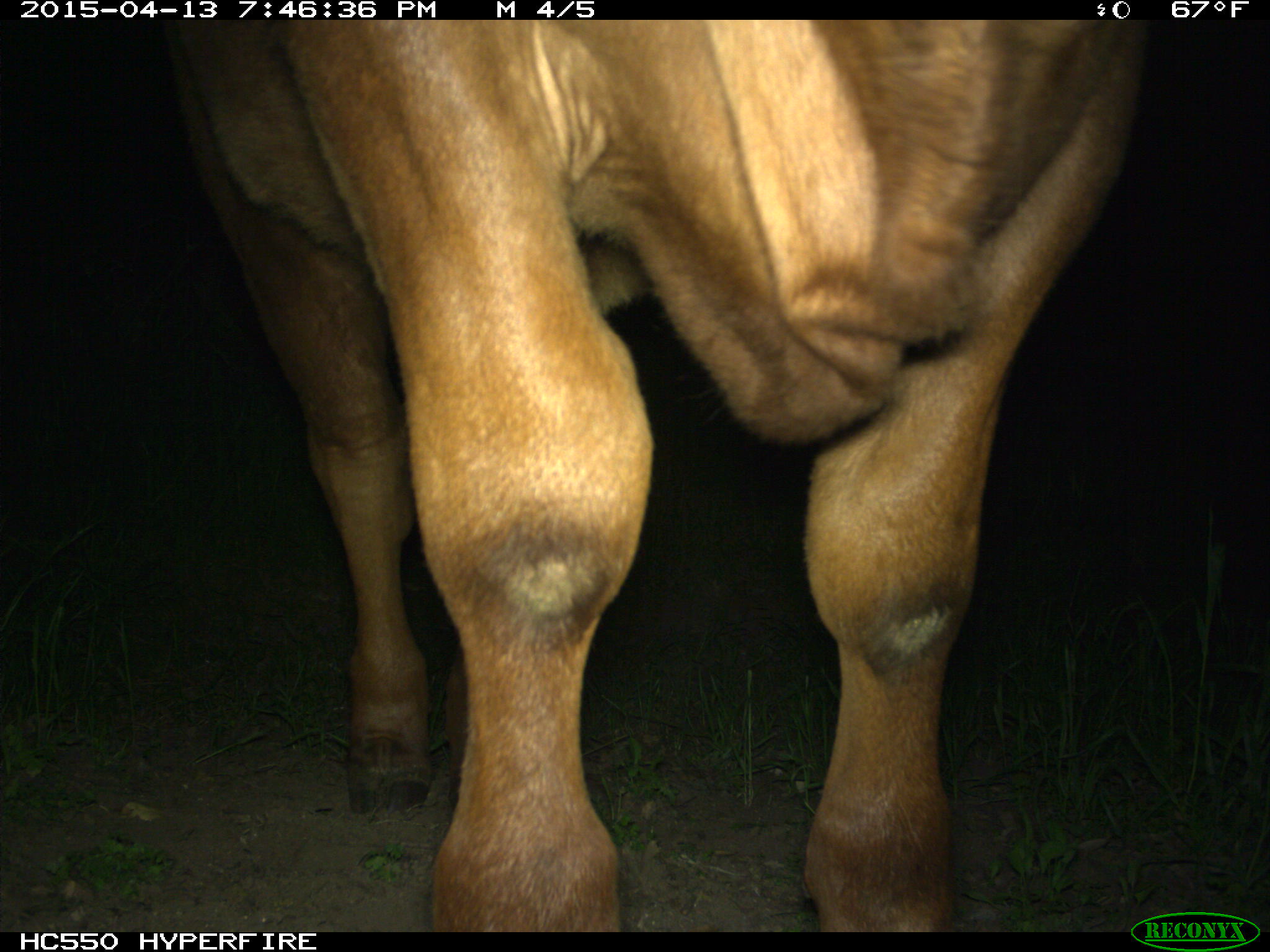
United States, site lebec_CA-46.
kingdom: Animalia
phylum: Chordata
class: Mammalia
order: Artiodactyla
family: Bovidae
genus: Bos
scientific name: Bos taurus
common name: domestic cow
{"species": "Bos taurus (domestic cow)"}